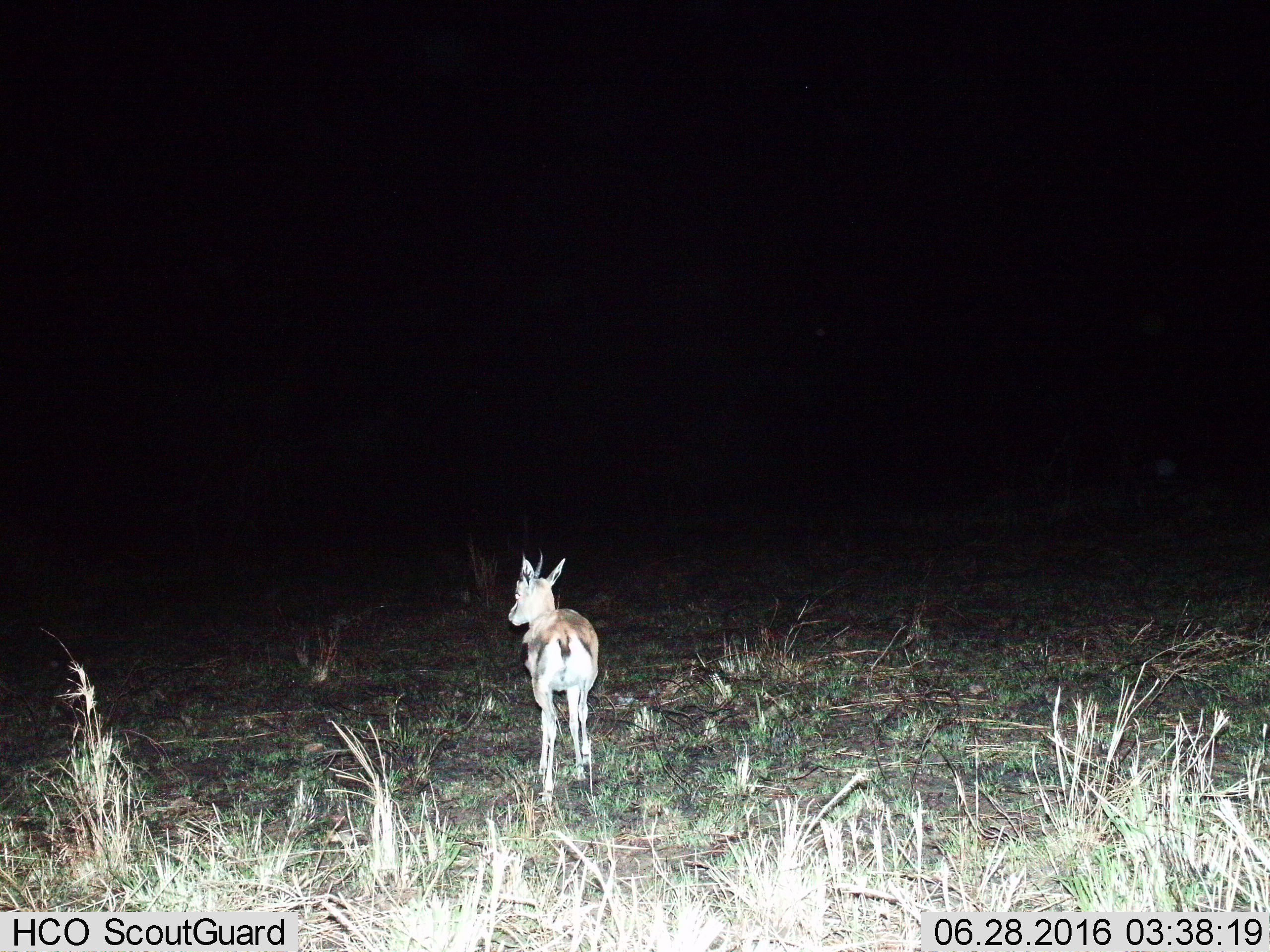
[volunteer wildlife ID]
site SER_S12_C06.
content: unidentified animal